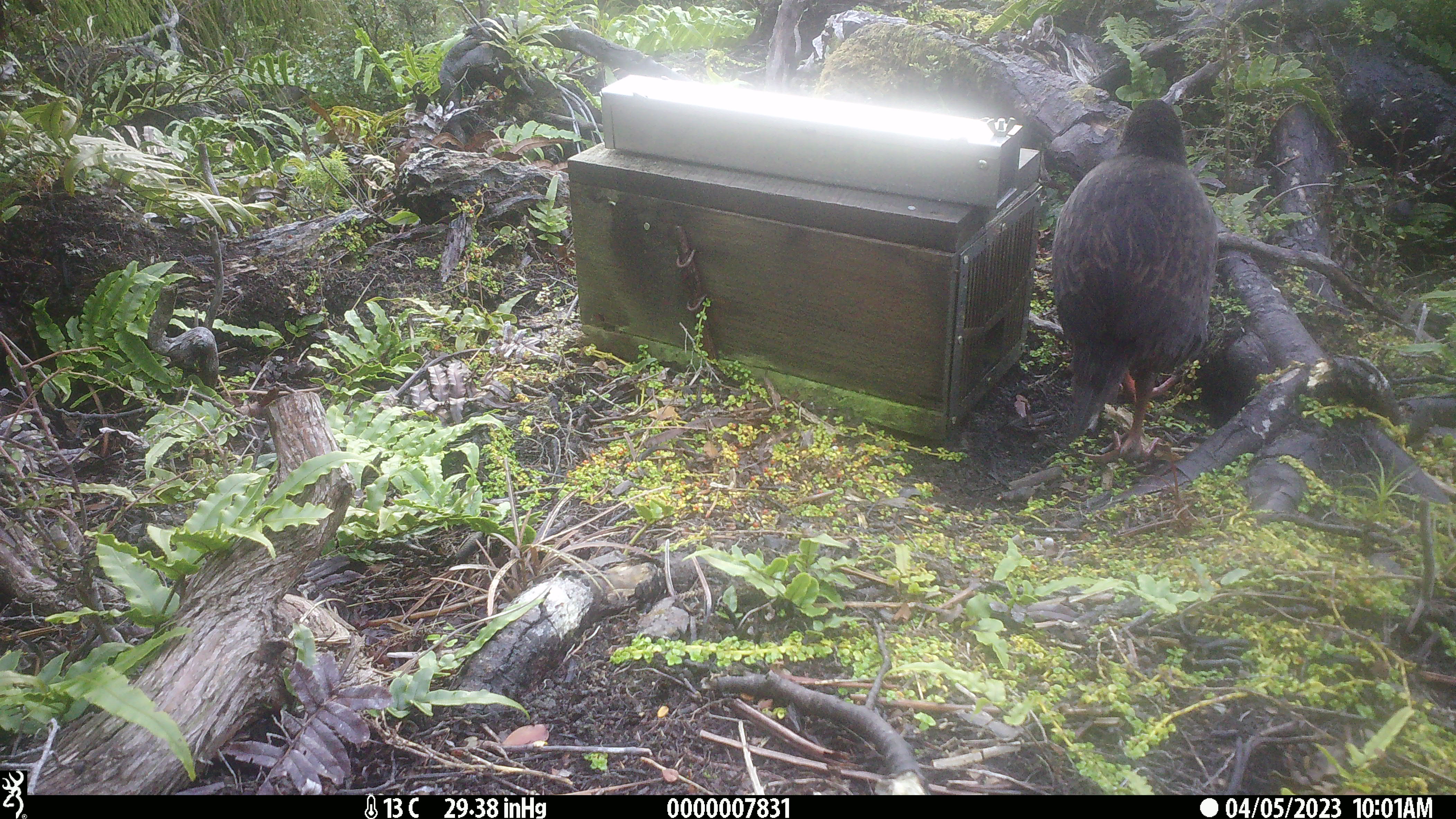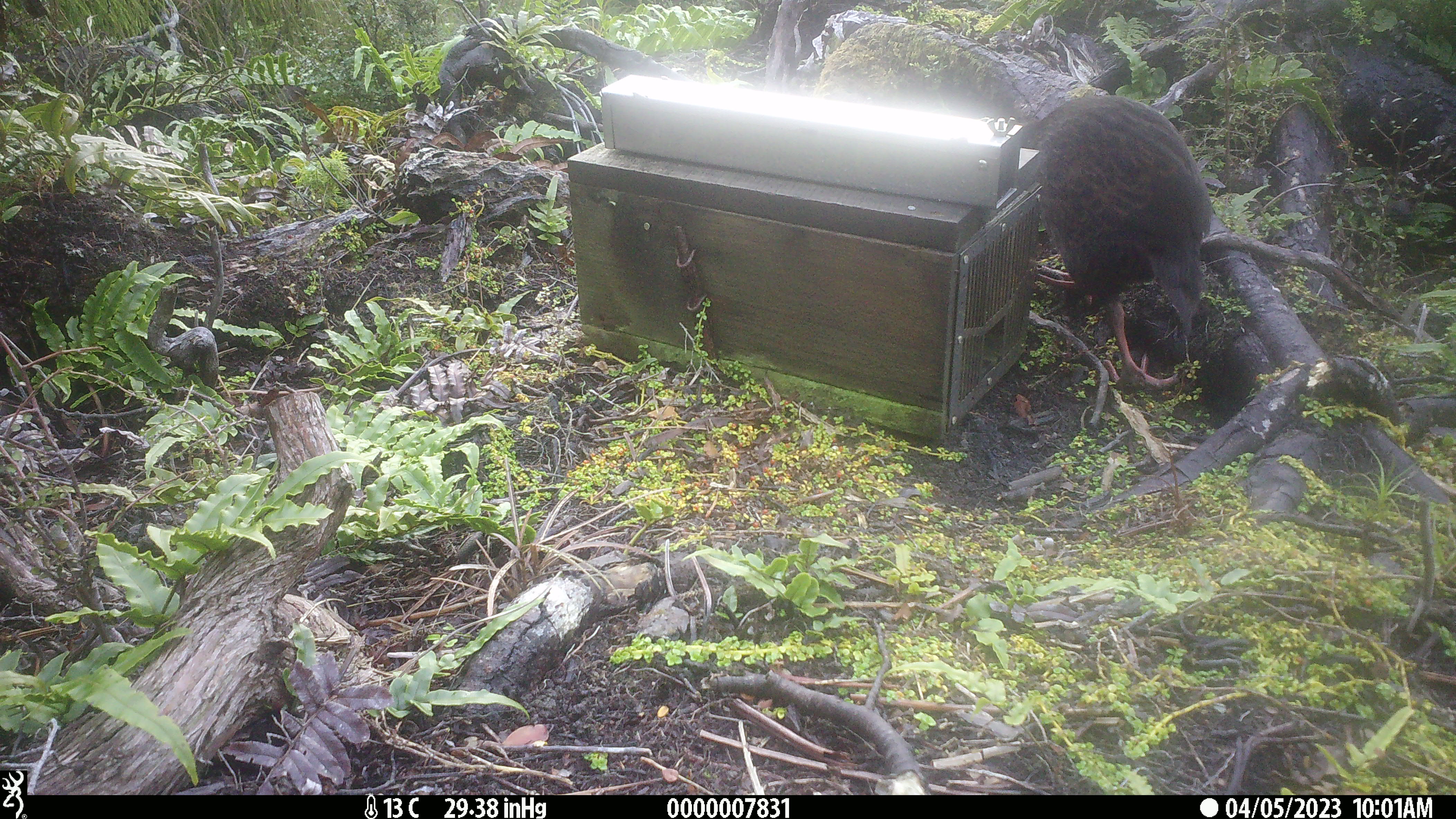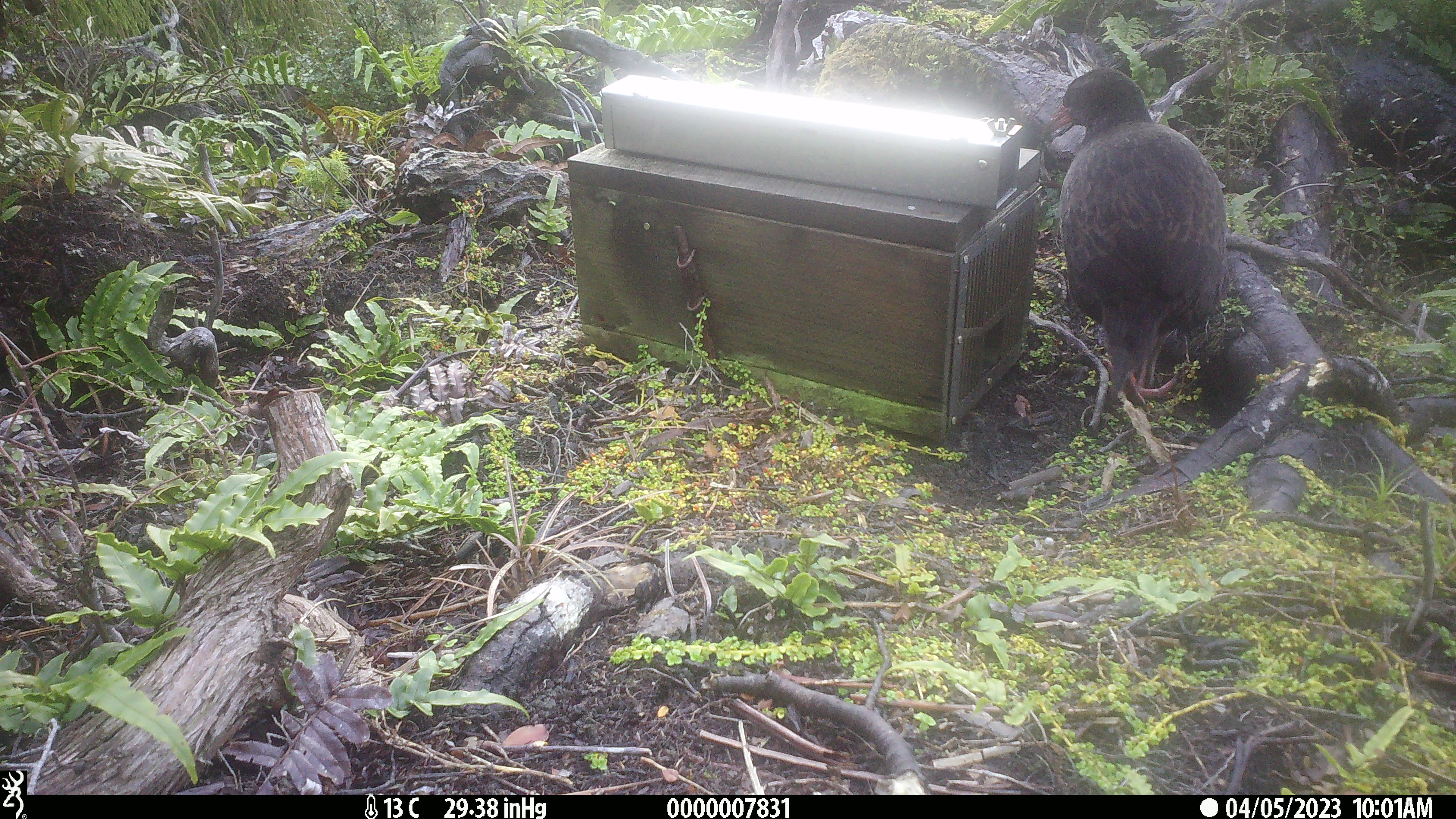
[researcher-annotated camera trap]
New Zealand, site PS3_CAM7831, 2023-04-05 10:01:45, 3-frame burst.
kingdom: Animalia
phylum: Chordata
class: Aves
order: Gruiformes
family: Rallidae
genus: Gallirallus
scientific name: Gallirallus australis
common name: weka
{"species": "weka (Gallirallus australis)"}